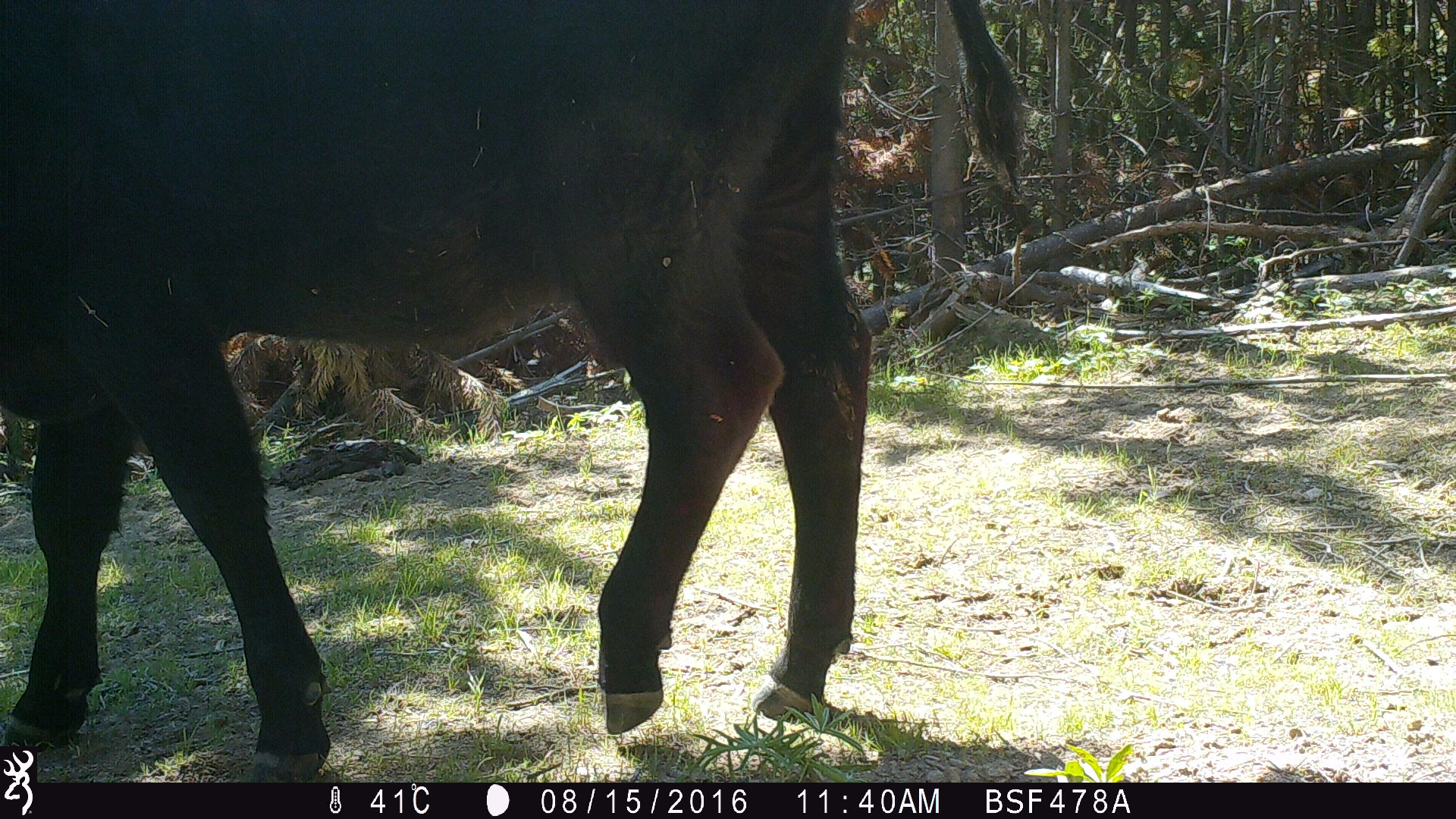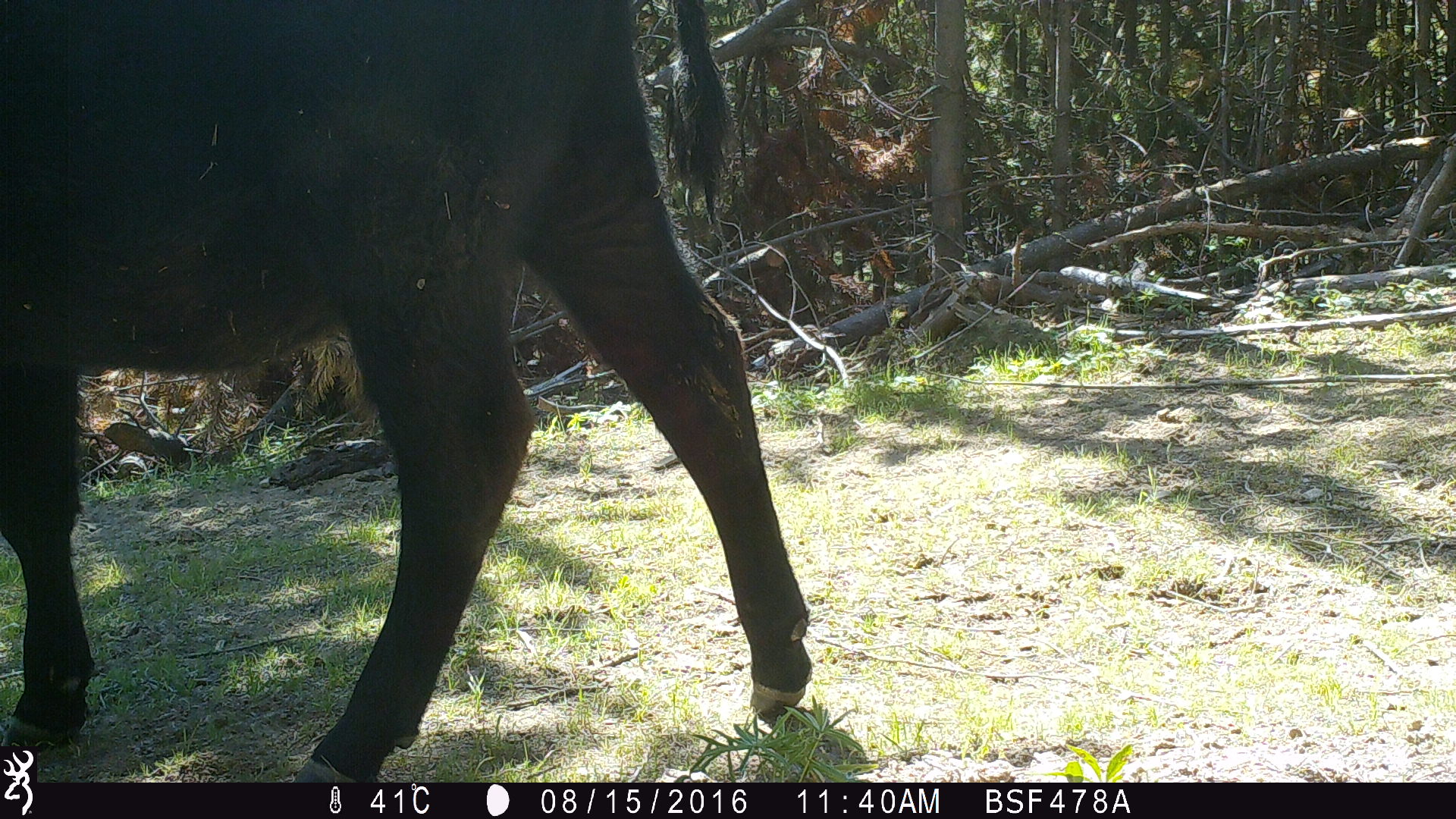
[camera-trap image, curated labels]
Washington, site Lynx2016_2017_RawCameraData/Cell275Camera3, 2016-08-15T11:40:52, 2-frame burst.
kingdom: Animalia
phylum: Chordata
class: Mammalia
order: Artiodactyla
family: Bovidae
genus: Bos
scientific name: Bos taurus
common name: domestic cattle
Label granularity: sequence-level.